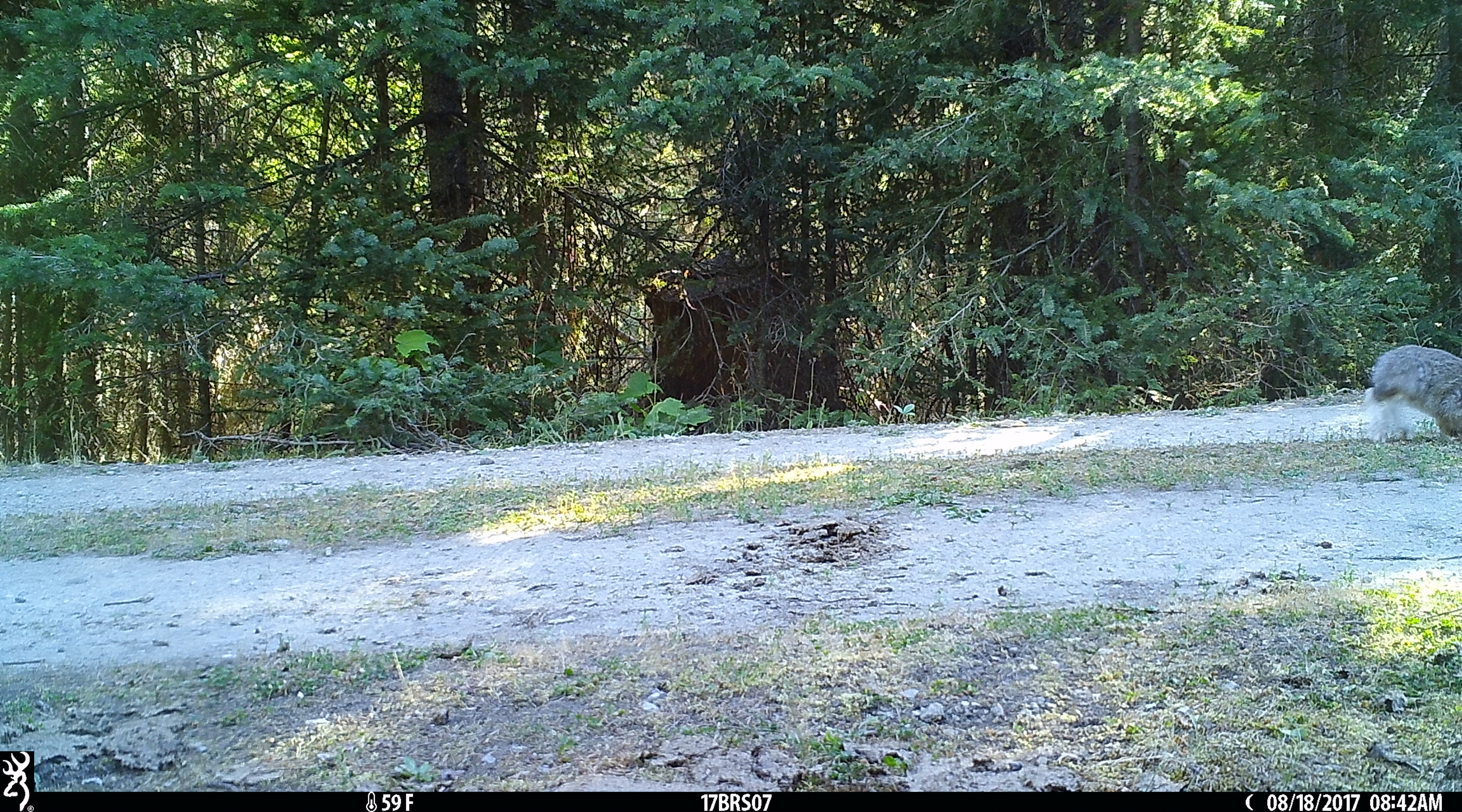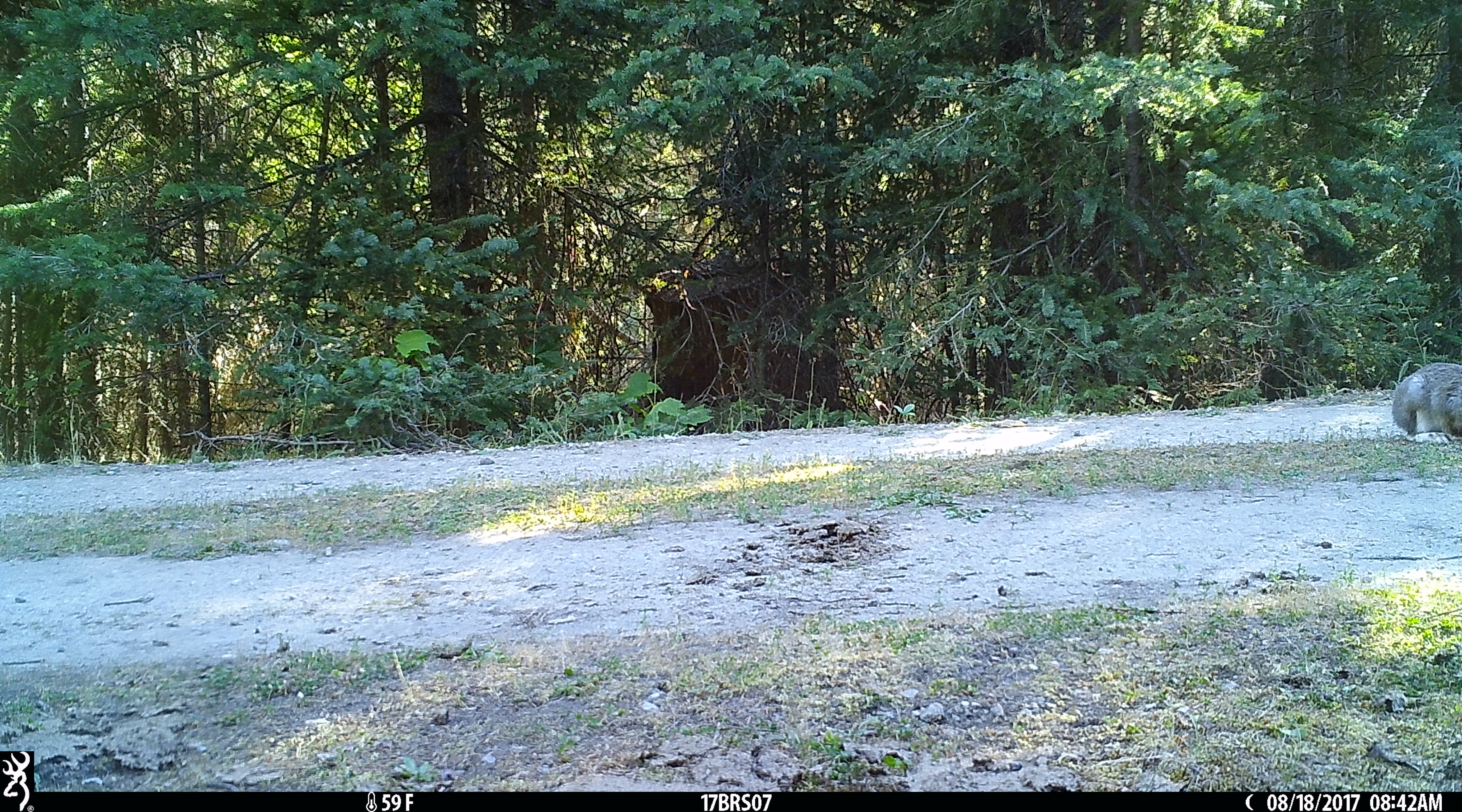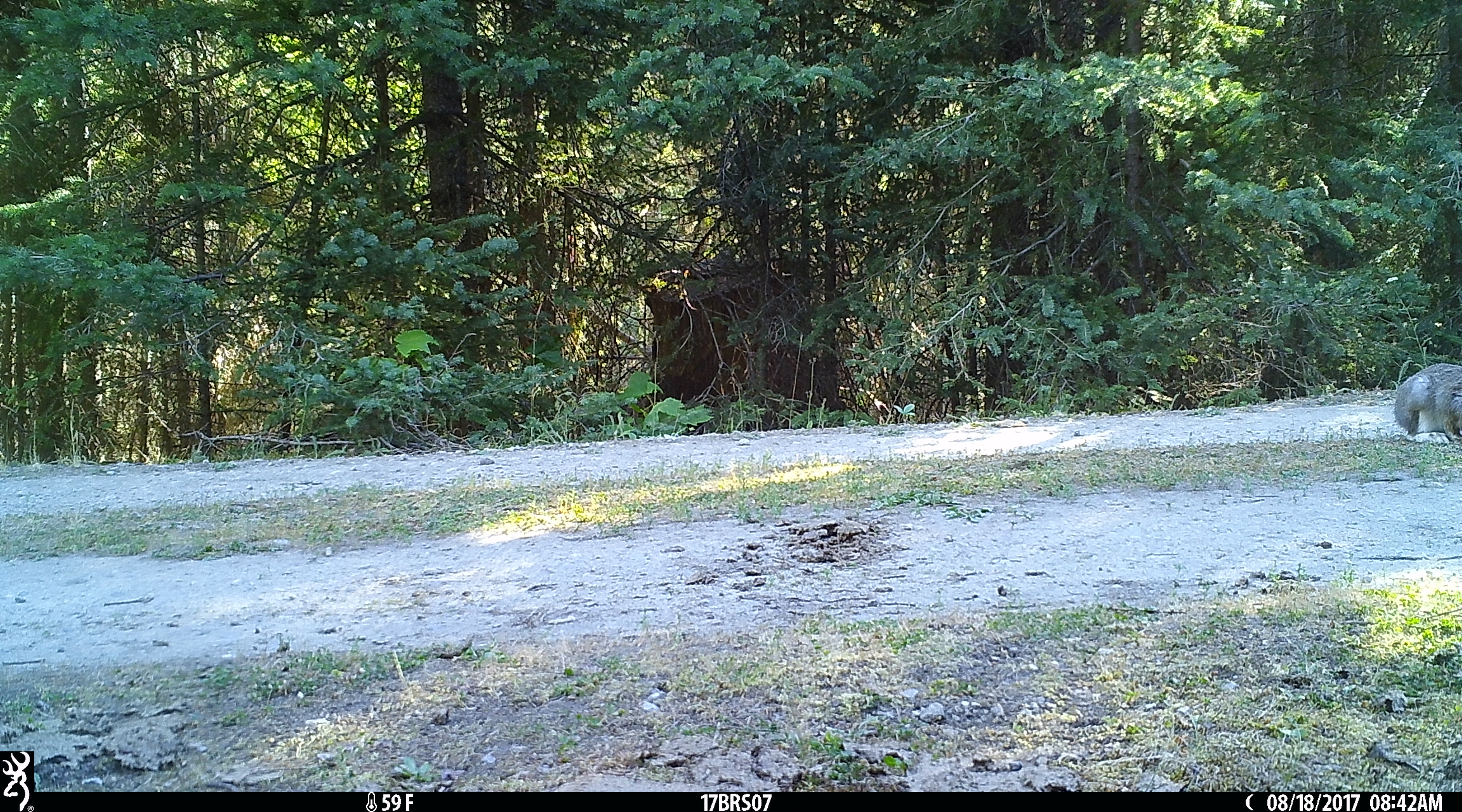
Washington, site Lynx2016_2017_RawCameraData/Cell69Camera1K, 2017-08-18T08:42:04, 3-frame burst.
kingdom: Animalia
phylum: Chordata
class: Mammalia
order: Lagomorpha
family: Leporidae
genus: Lepus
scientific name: Lepus americanus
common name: snowshoe hare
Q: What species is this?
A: Lepus americanus (snowshoe hare).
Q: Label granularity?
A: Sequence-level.